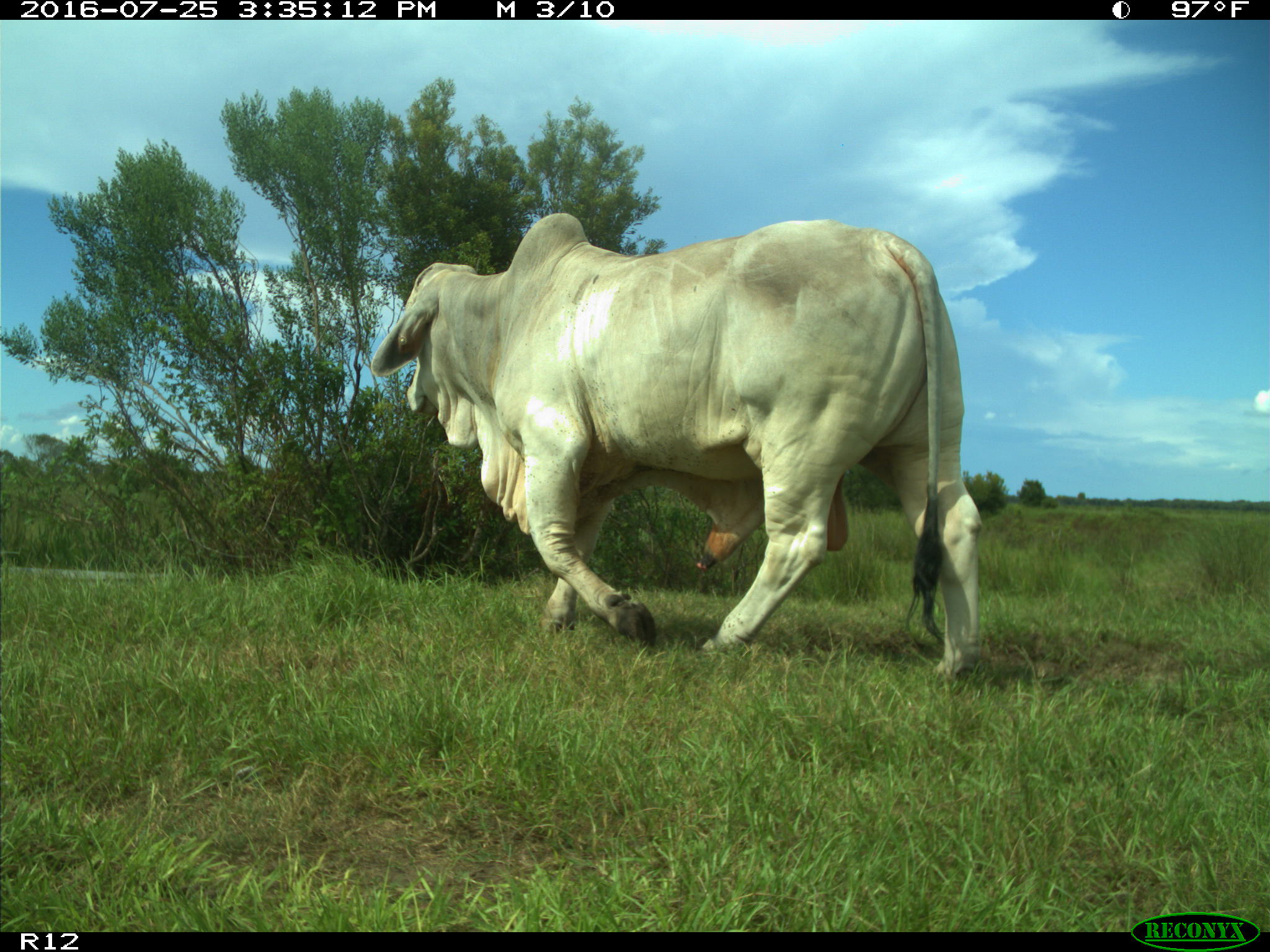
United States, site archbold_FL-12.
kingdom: Animalia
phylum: Chordata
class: Mammalia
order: Artiodactyla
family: Bovidae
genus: Bos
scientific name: Bos taurus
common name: domestic cow